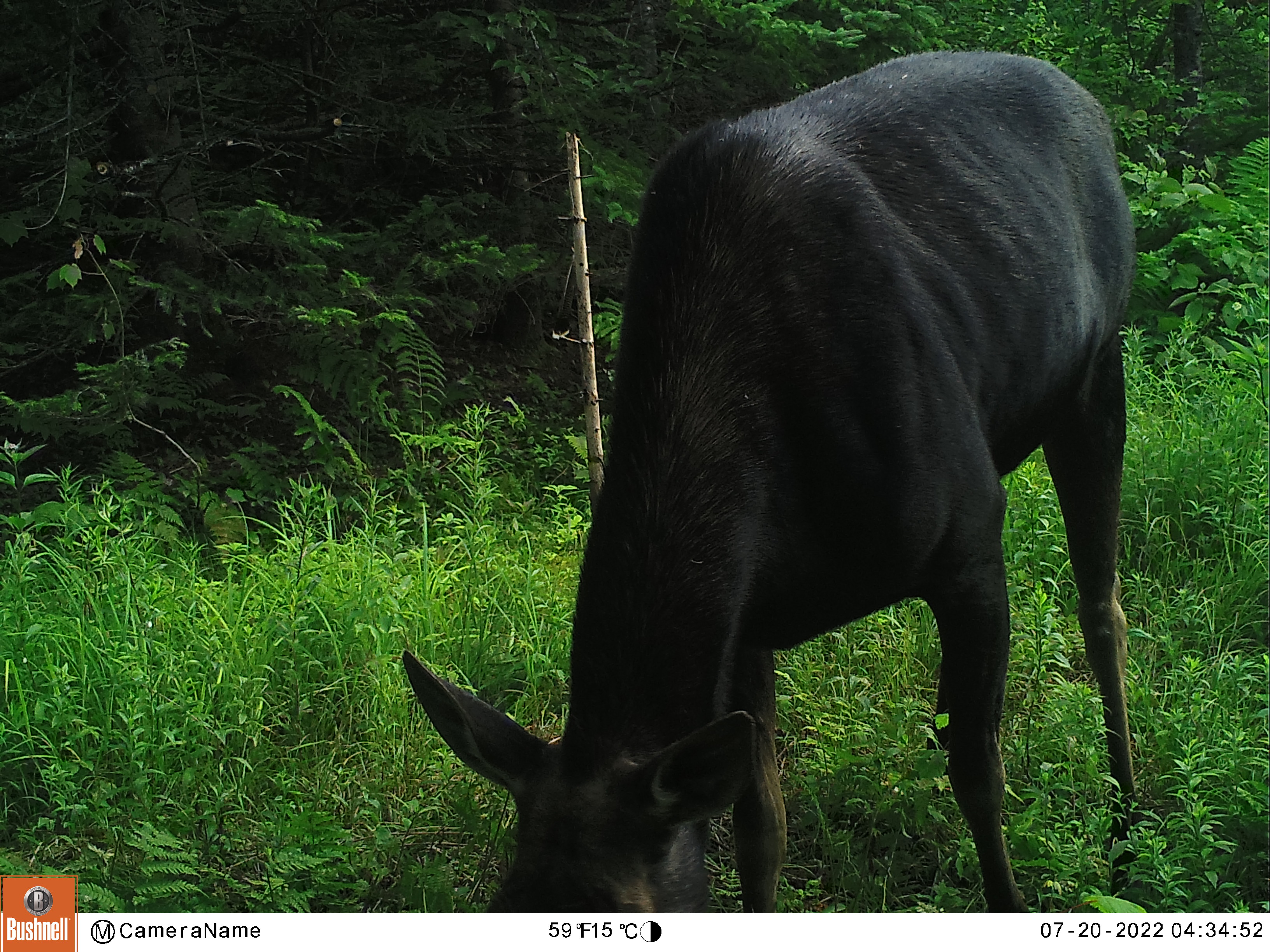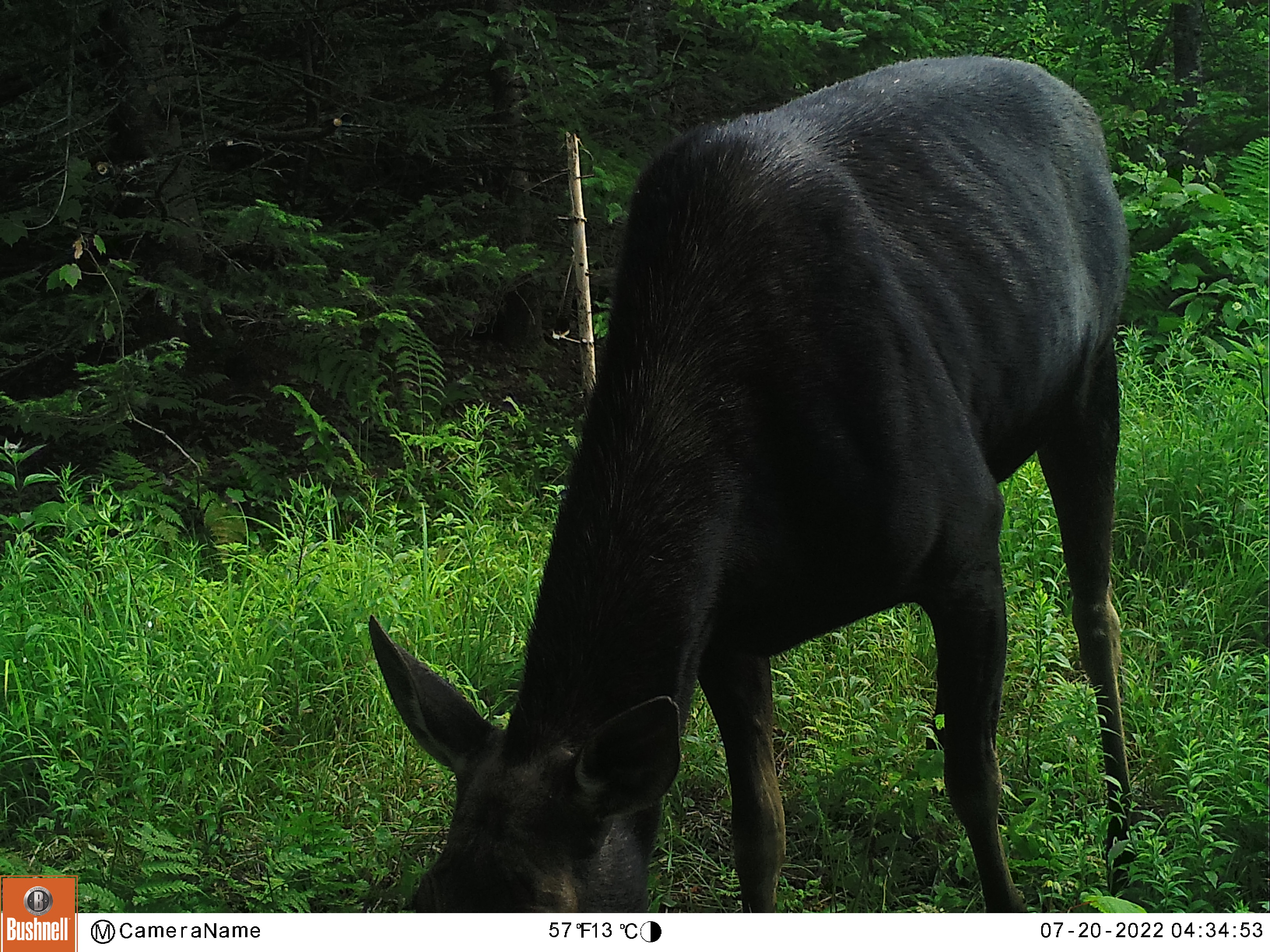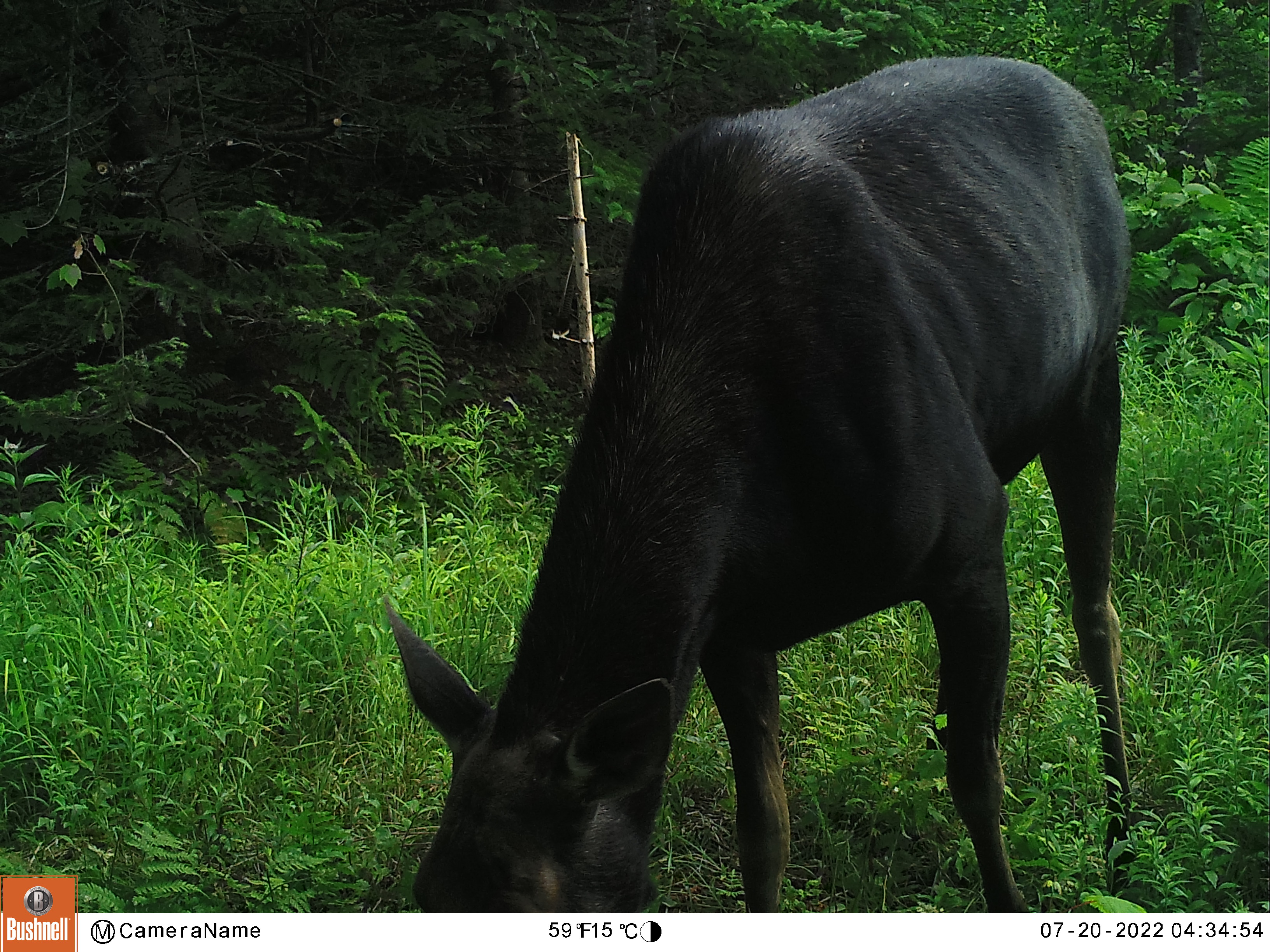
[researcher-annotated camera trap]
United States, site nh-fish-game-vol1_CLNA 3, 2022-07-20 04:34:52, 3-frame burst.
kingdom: Animalia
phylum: Chordata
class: Mammalia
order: Artiodactyla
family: Cervidae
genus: Alces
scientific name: Alces alces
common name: moose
Moose (Alces alces).